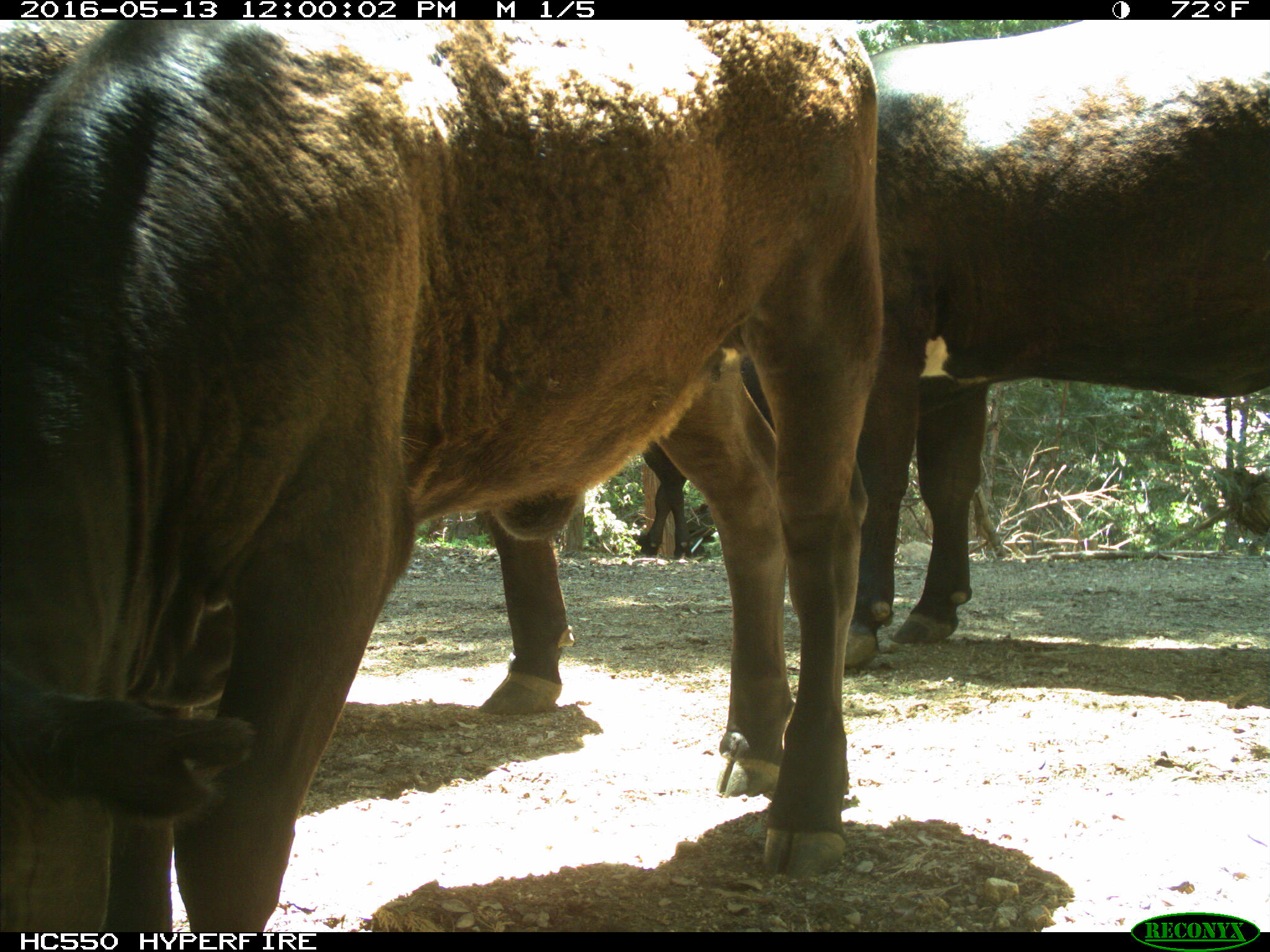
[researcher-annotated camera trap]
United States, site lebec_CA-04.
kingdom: Animalia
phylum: Chordata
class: Mammalia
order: Artiodactyla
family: Bovidae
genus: Bos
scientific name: Bos taurus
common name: domestic cow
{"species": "Bos taurus (domestic cow)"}